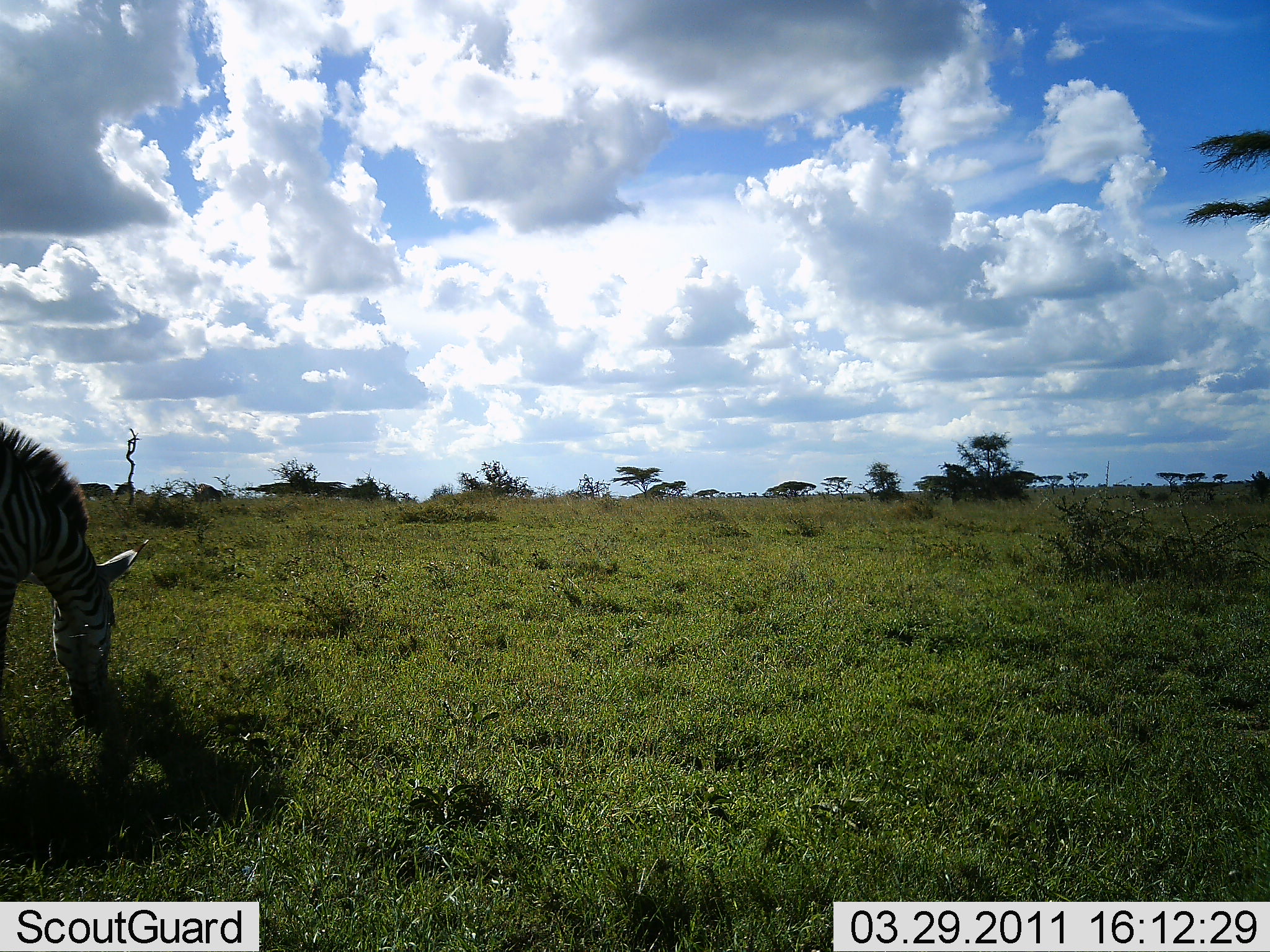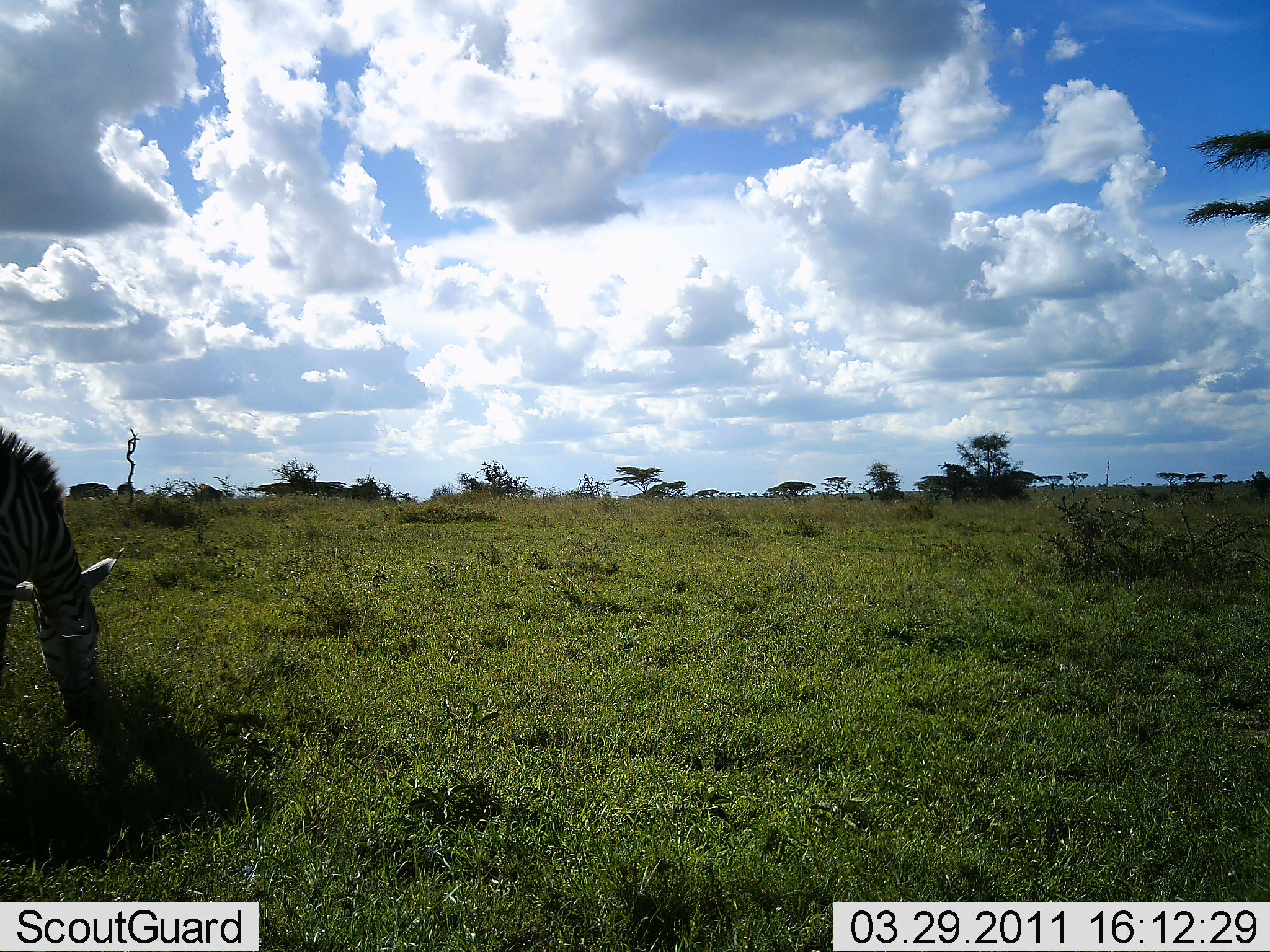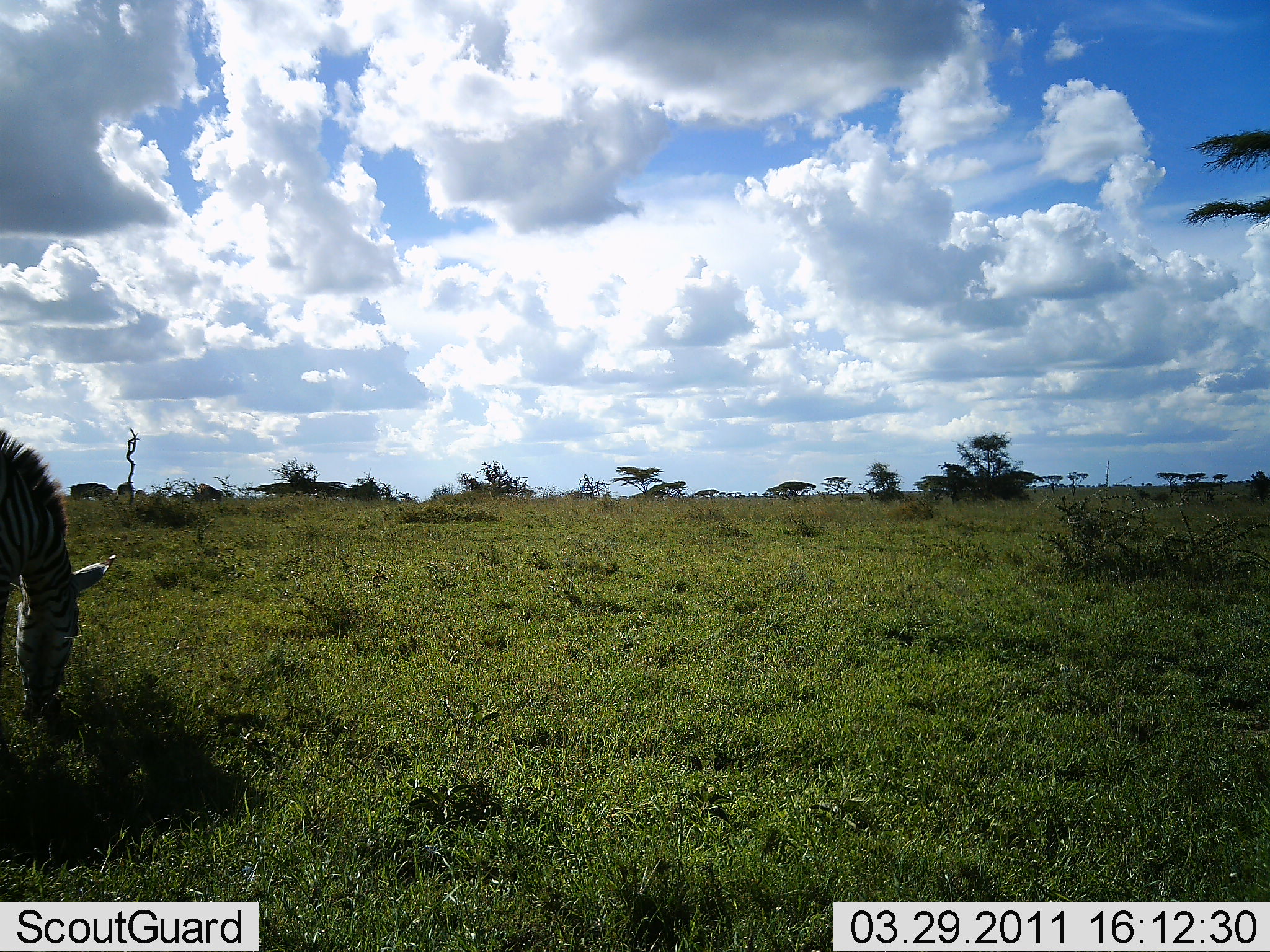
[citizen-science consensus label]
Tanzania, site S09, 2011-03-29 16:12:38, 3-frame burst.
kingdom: Animalia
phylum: Chordata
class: Mammalia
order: Perissodactyla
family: Equidae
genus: Equus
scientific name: Equus quagga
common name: plains zebra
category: zebra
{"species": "zebra (plains zebra) (Equus quagga)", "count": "1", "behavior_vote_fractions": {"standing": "31%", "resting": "0%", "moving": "0%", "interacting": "0%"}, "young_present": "0%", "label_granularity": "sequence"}